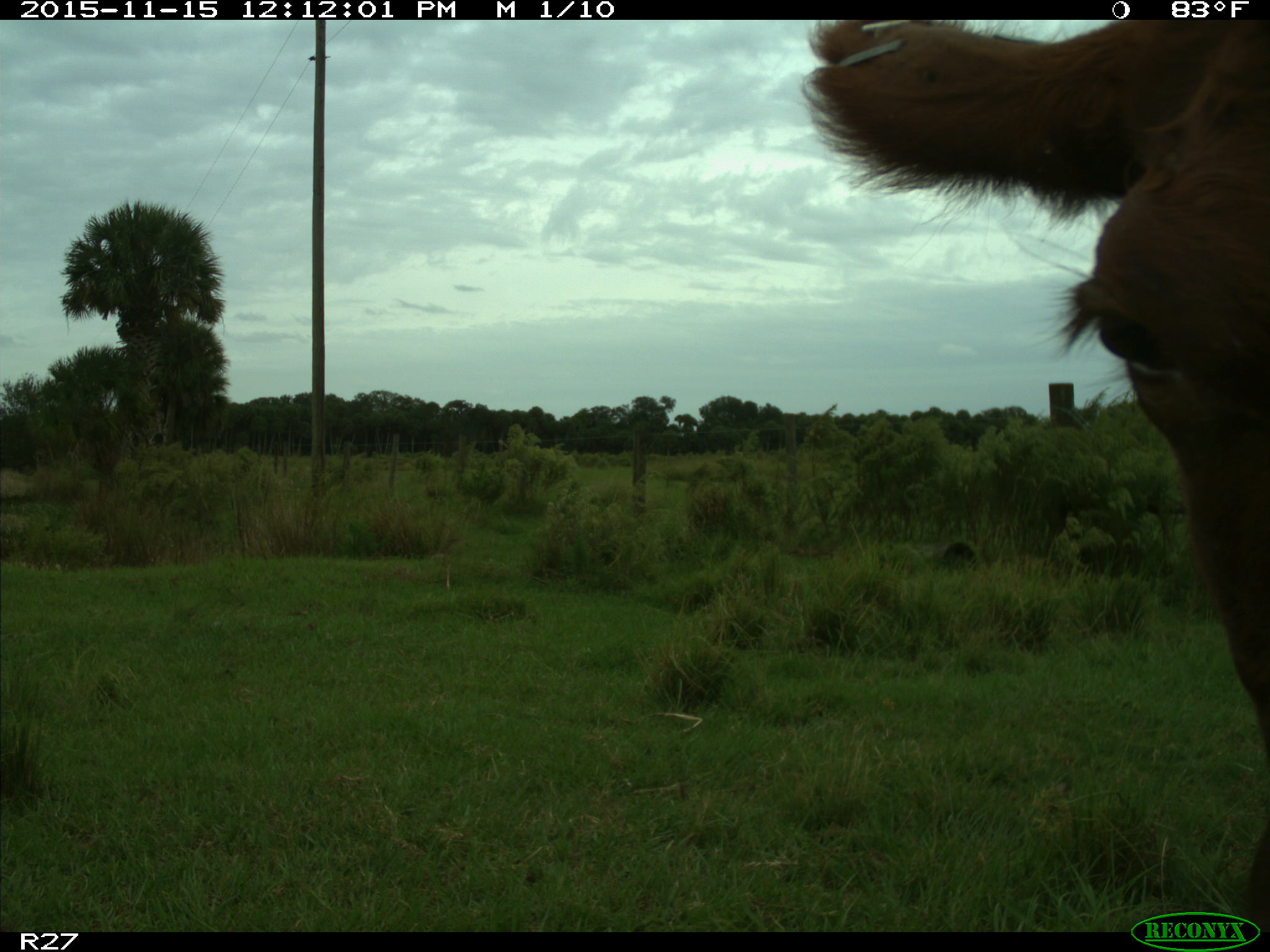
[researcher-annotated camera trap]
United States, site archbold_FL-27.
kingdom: Animalia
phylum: Chordata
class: Mammalia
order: Artiodactyla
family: Bovidae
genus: Bos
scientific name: Bos taurus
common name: domestic cow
Bos taurus (domestic cow).